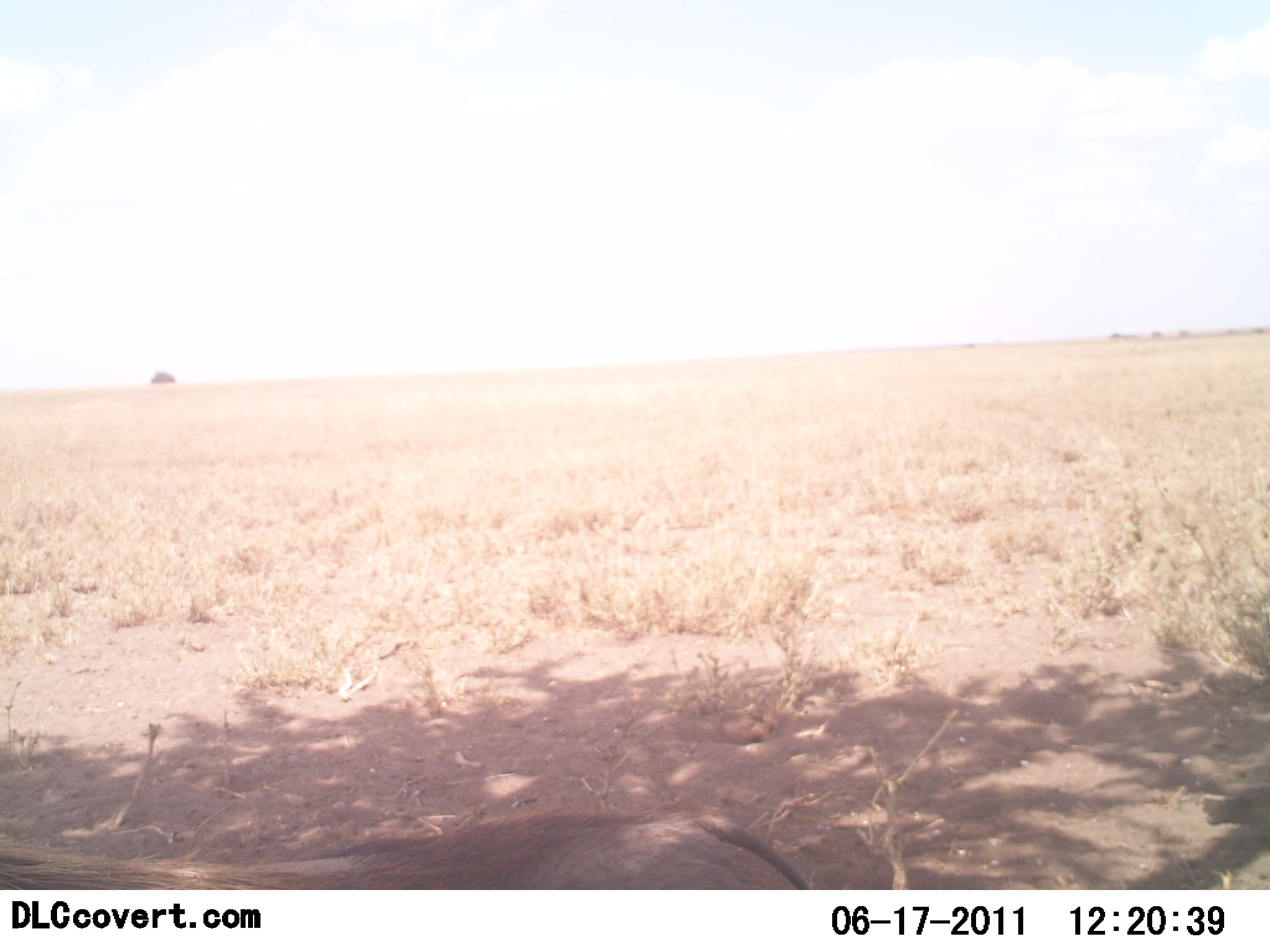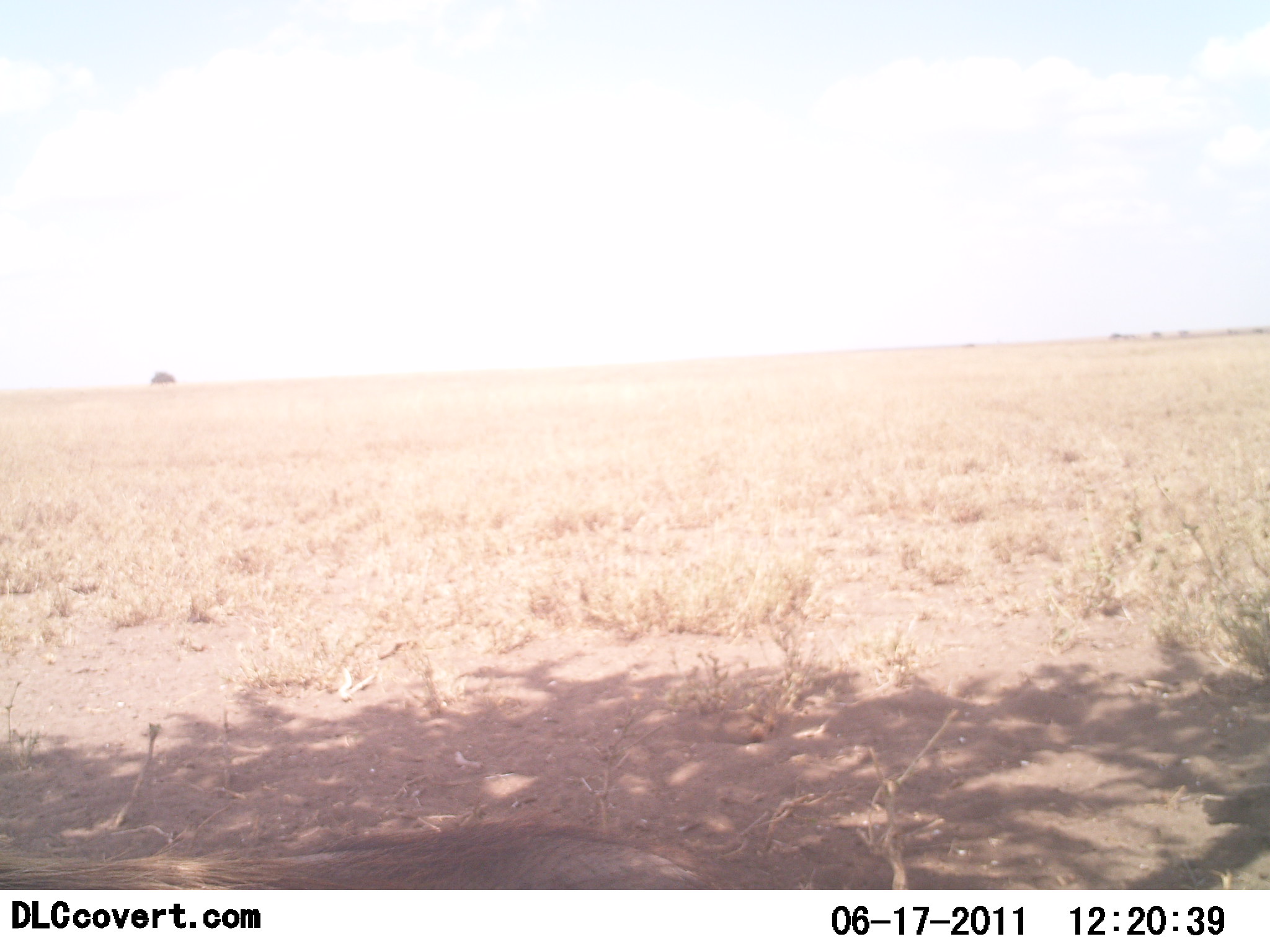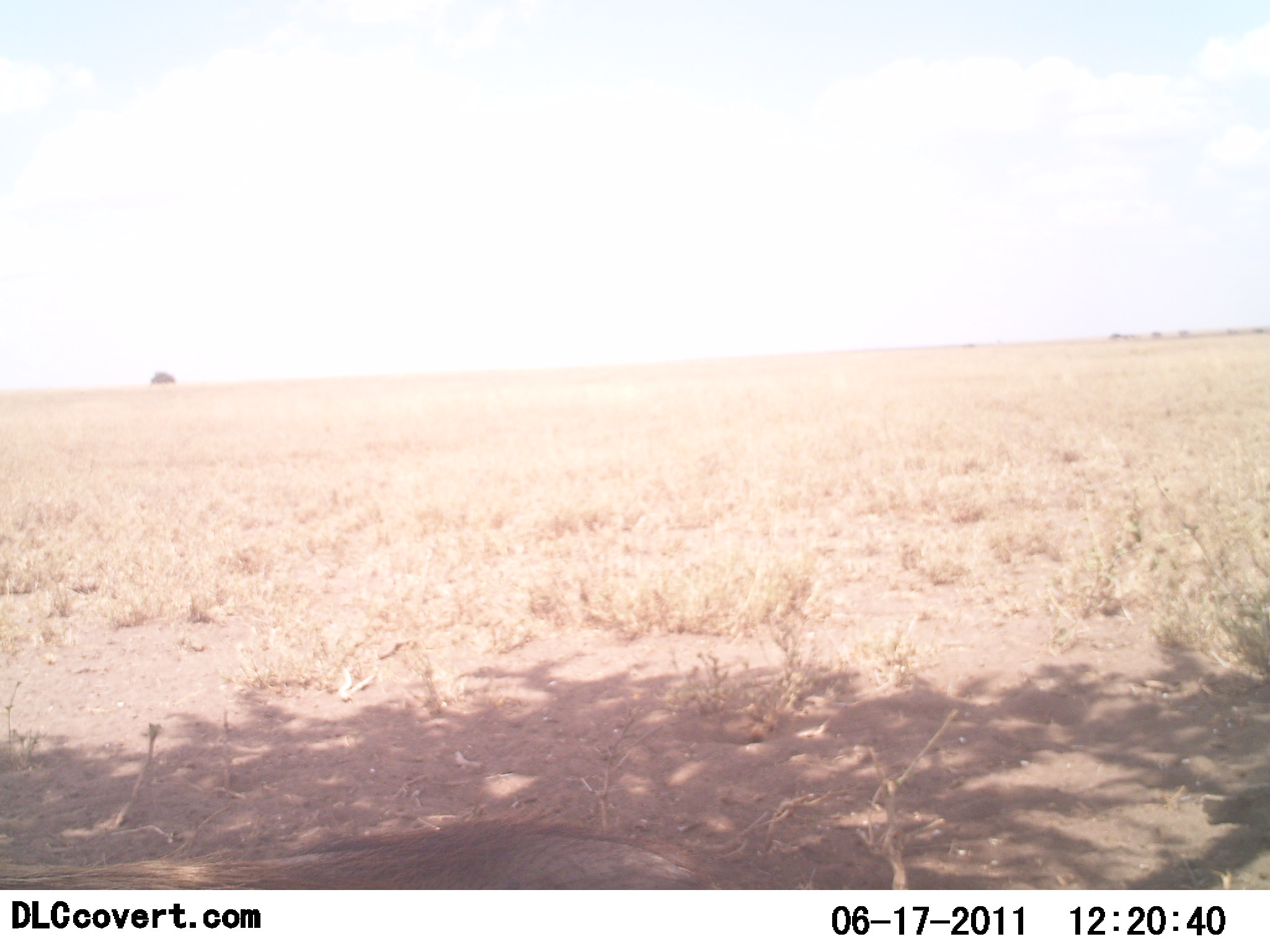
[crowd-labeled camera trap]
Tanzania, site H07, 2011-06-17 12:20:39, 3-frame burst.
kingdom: Animalia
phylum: Chordata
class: Mammalia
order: Artiodactyla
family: Suidae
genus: Phacochoerus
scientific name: Phacochoerus africanus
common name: warthog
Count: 1.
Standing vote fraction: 0%.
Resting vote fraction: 0%.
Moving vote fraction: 100%.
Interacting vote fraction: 0%.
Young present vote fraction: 0%.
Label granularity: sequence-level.